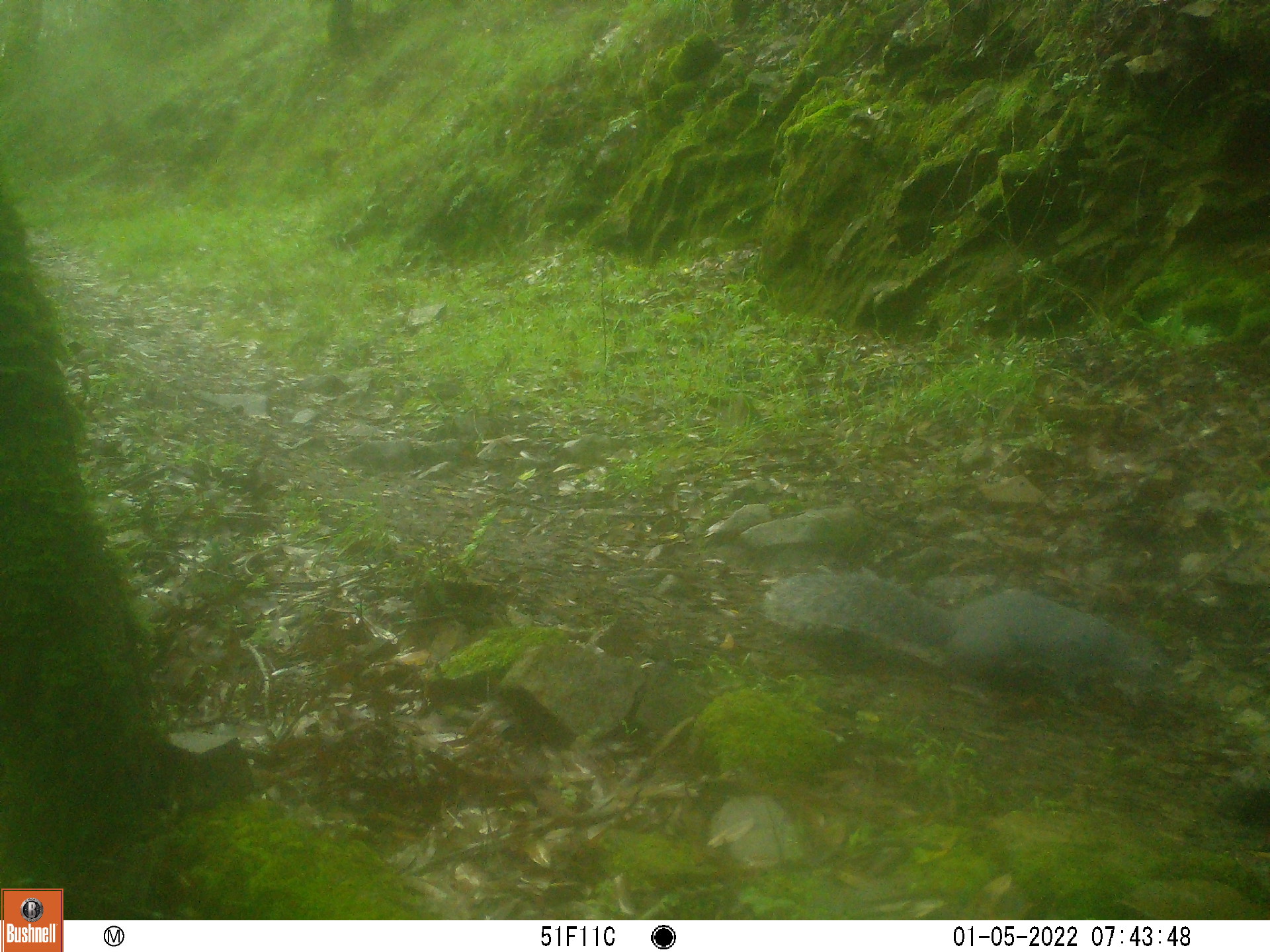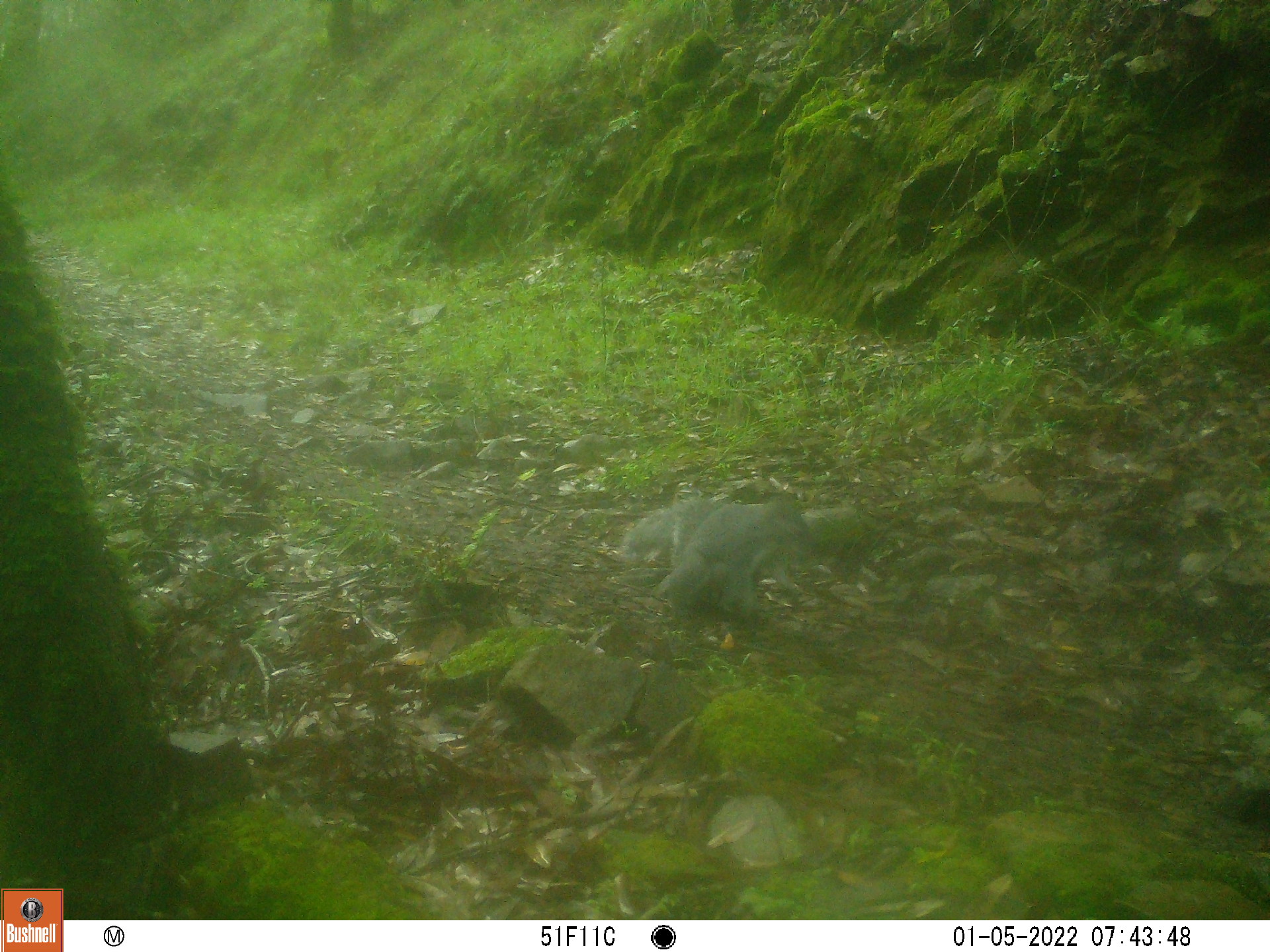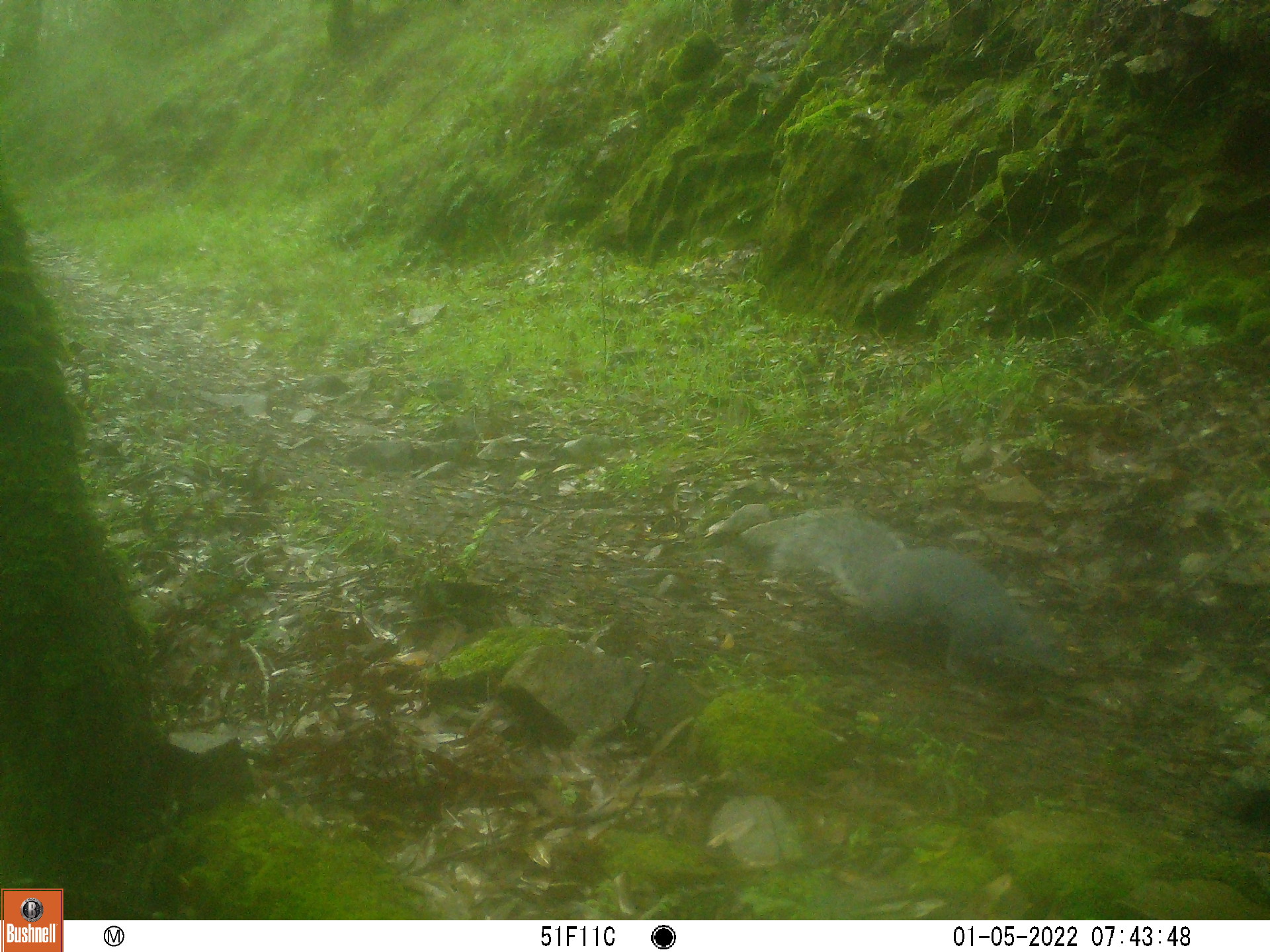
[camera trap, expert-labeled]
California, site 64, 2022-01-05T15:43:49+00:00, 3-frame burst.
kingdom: Animalia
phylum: Chordata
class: Mammalia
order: Rodentia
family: Sciuridae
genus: Sciurus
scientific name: Sciurus griseus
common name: western gray squirrel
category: western grey squirrel